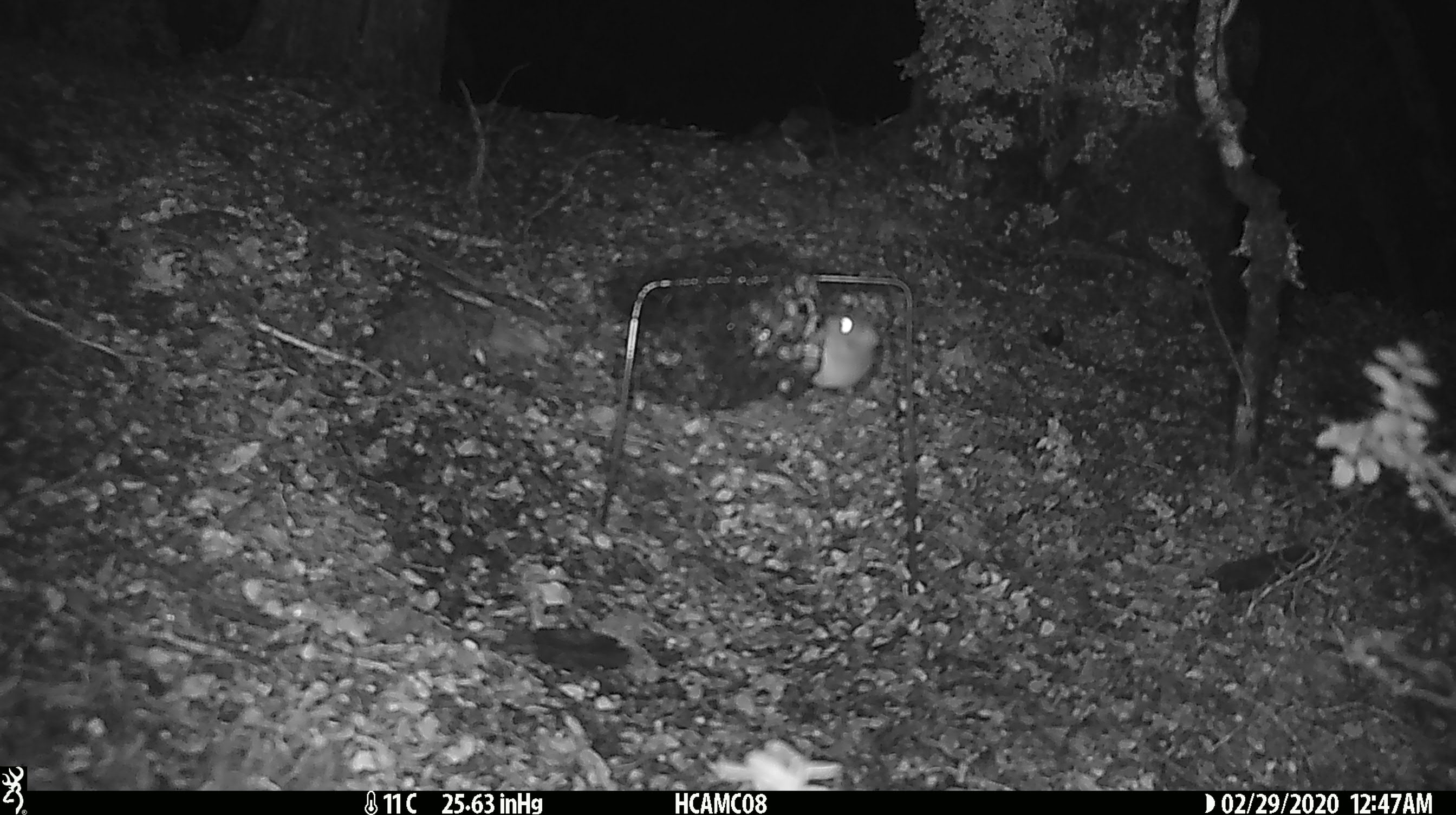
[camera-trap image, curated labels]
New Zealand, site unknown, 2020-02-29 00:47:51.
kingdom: Animalia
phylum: Chordata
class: Mammalia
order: Rodentia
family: Muridae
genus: Mus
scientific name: Mus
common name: mouse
Mouse (Mus).